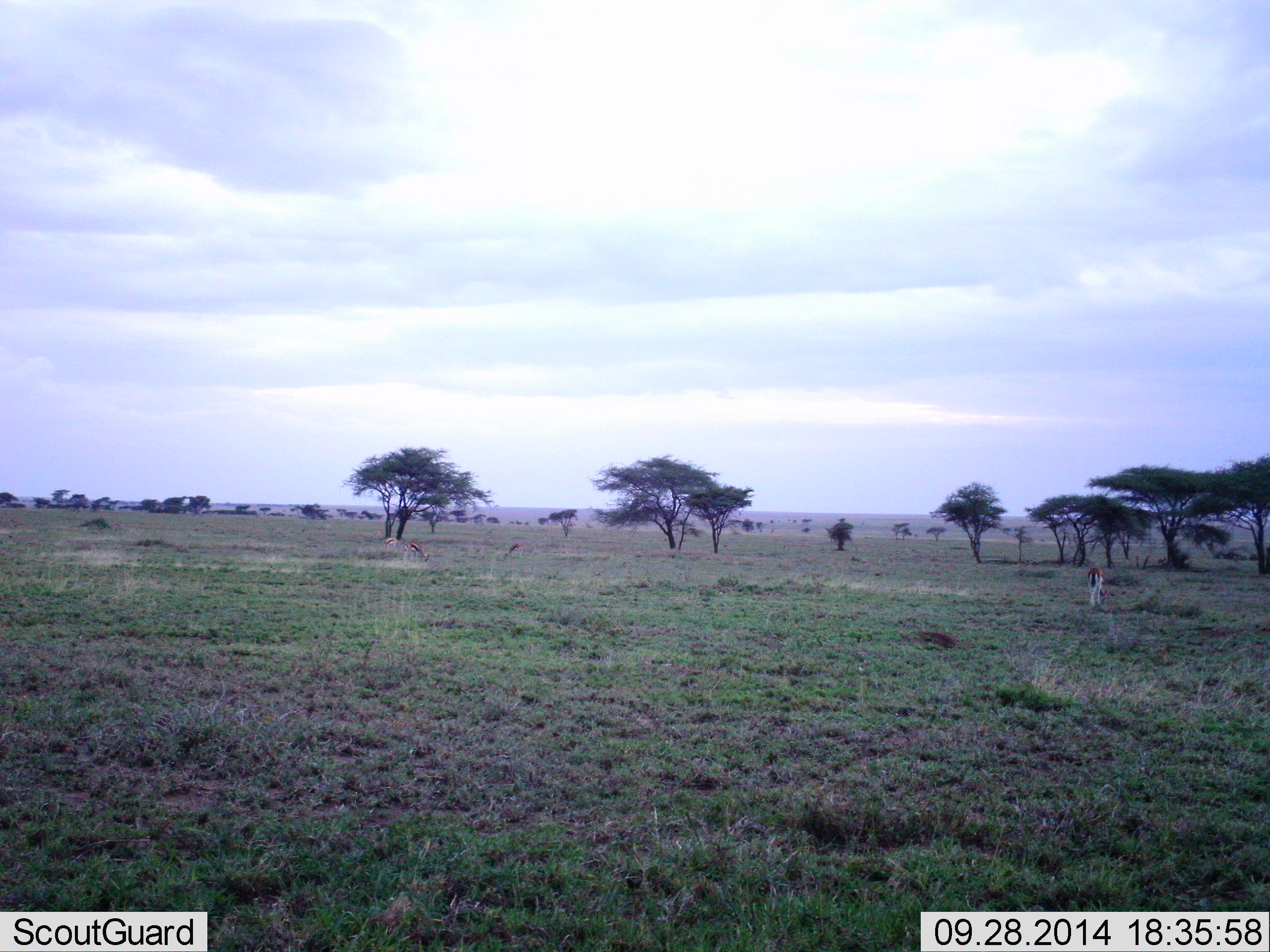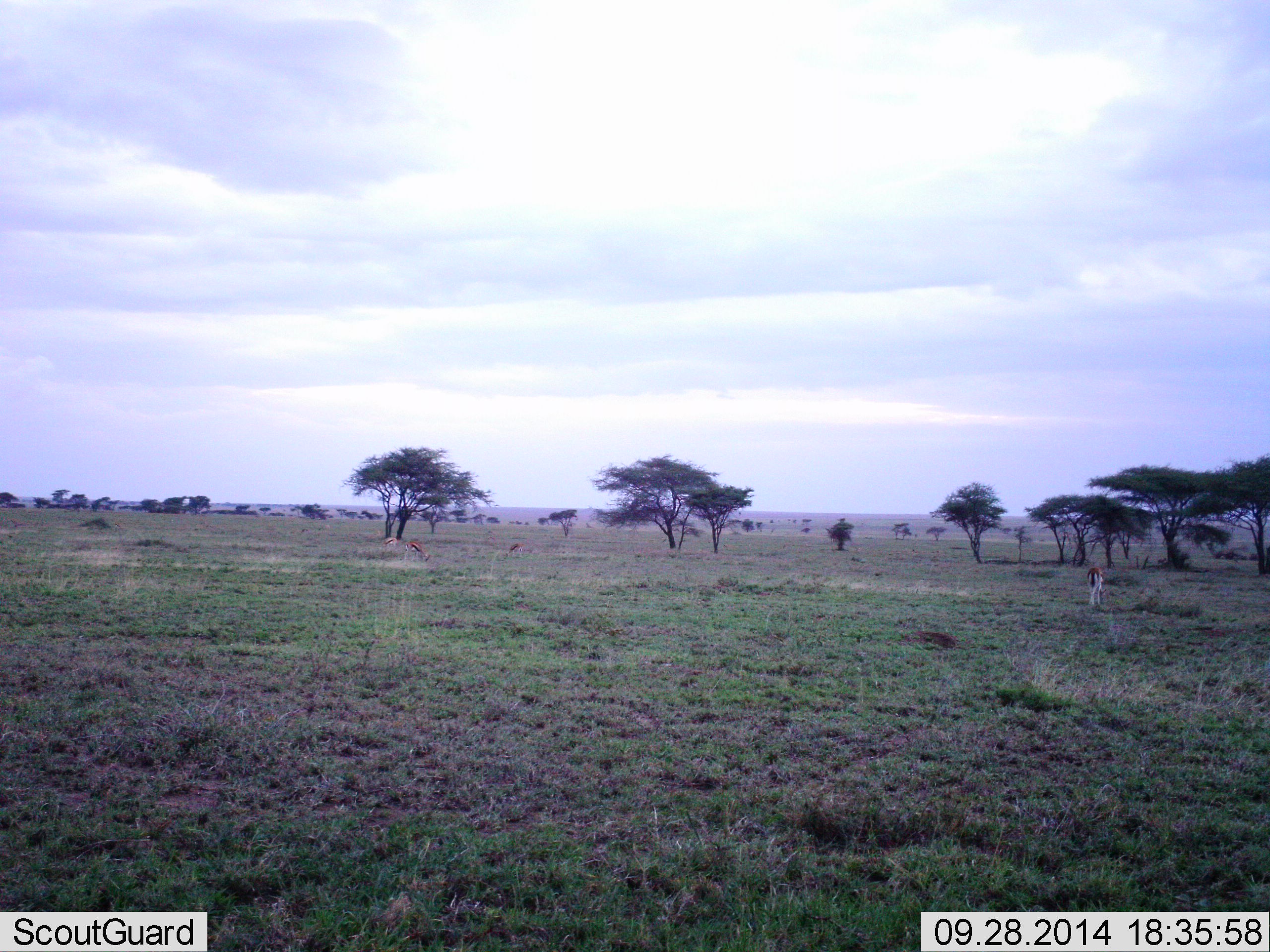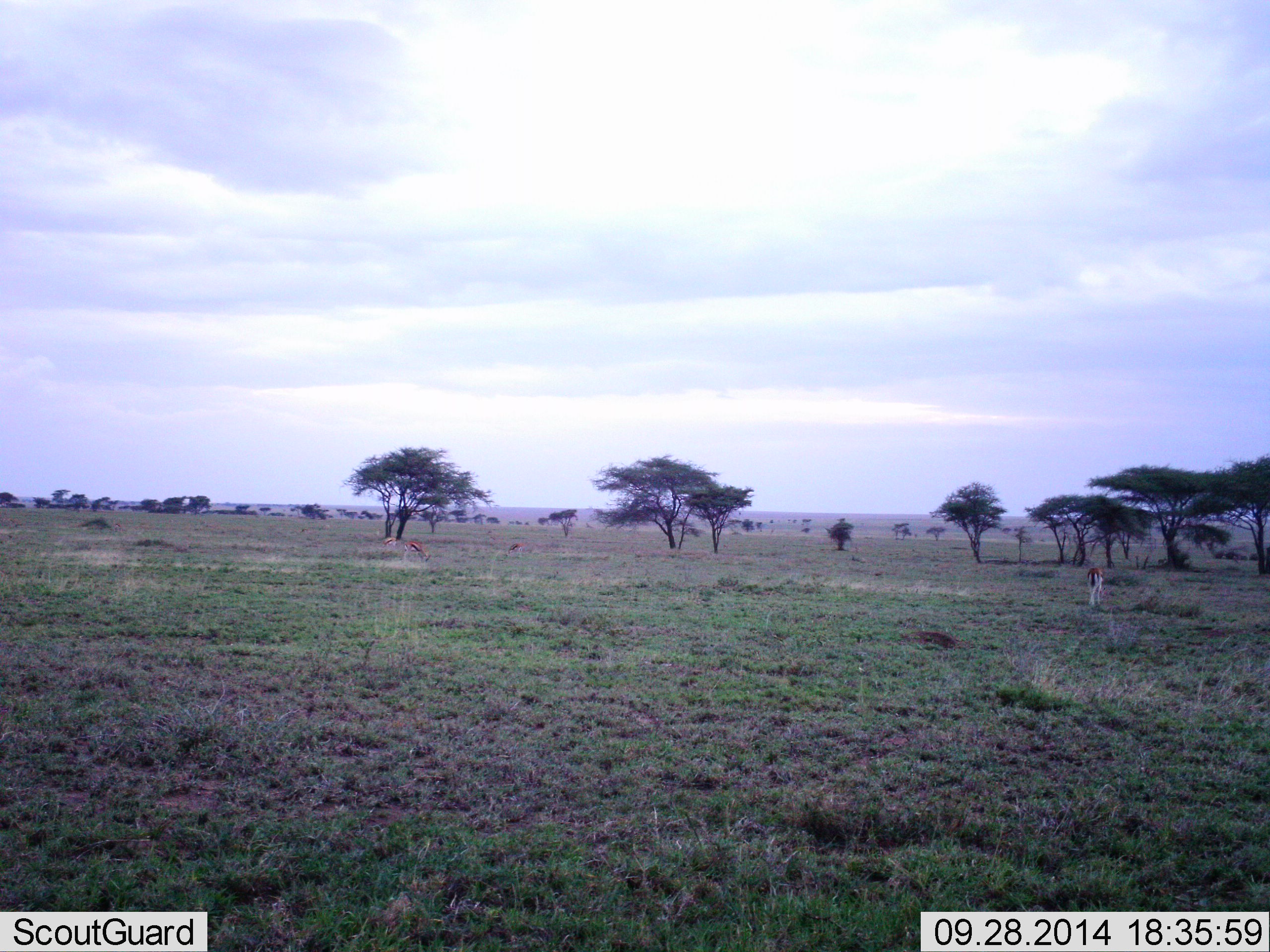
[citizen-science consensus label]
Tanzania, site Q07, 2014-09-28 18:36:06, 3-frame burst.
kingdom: Animalia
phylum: Chordata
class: Mammalia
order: Artiodactyla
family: Bovidae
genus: Eudorcas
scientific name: Eudorcas thomsonii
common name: thomson's gazelle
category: gazellethomsons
Gazellethomsons (thomson's gazelle) (Eudorcas thomsonii), count 3. Behavior (volunteer vote fractions): standing 50%, resting 0%, moving 0%, interacting 0%. Young present (vote fraction): 0%. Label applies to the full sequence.